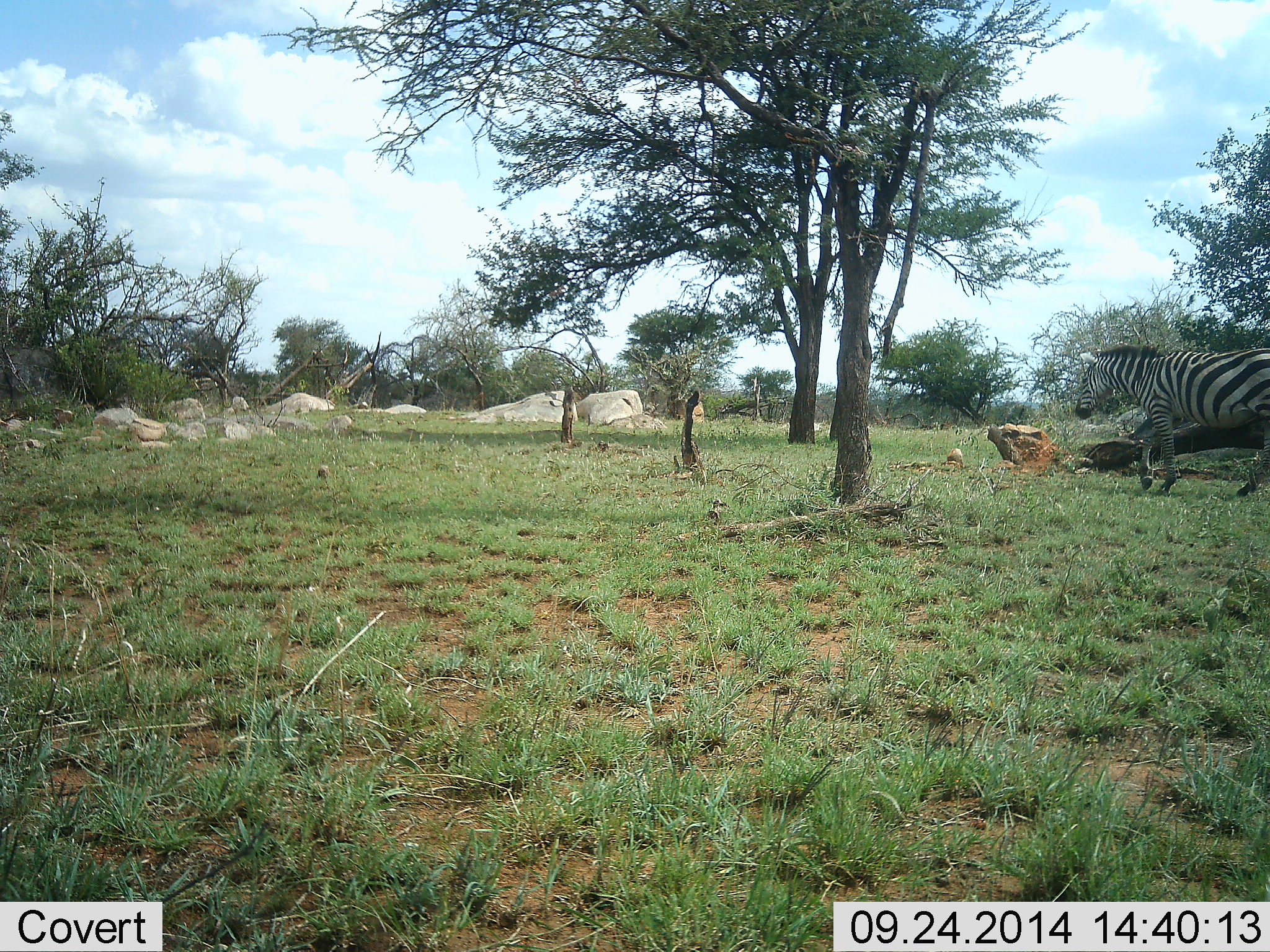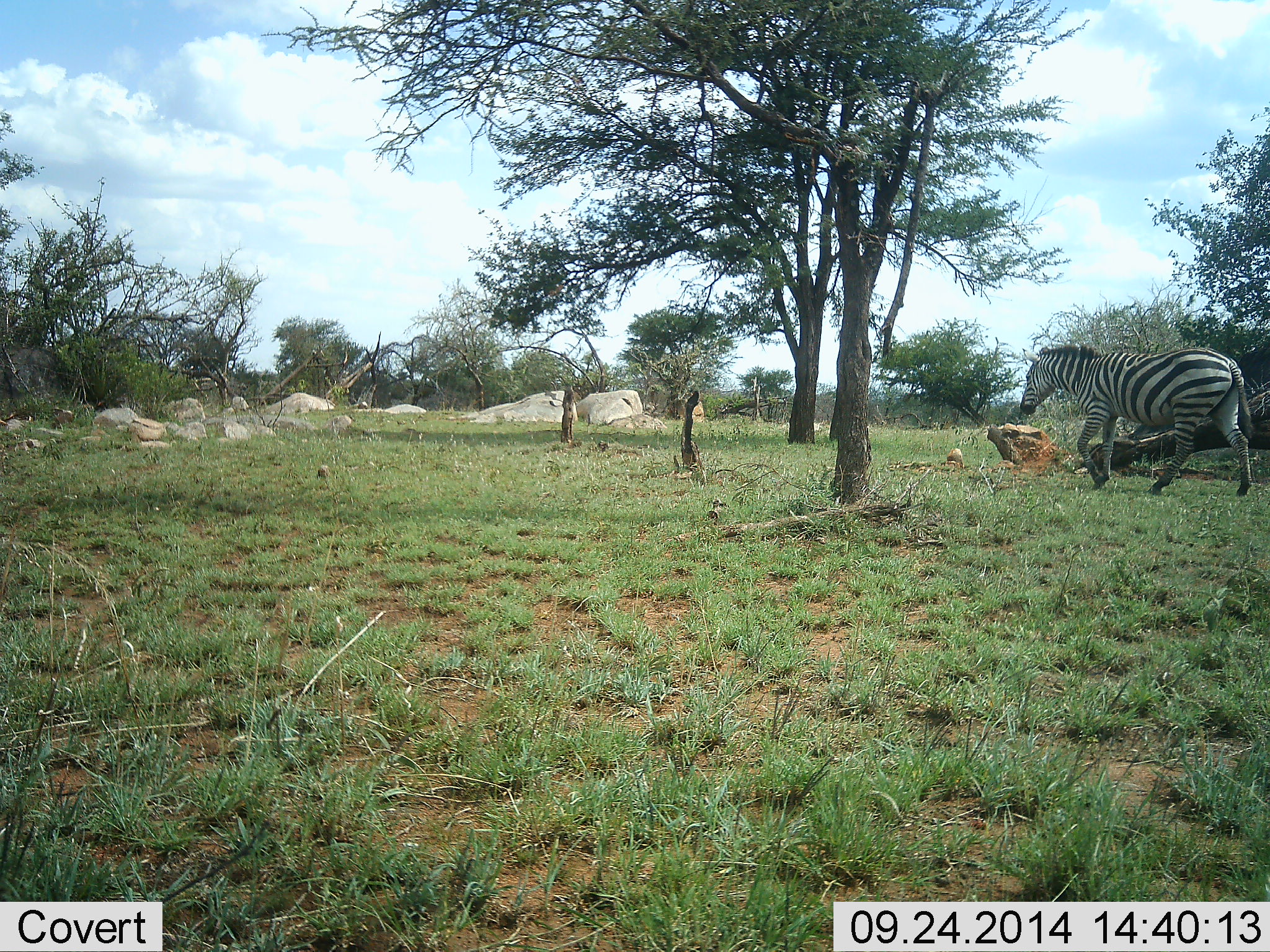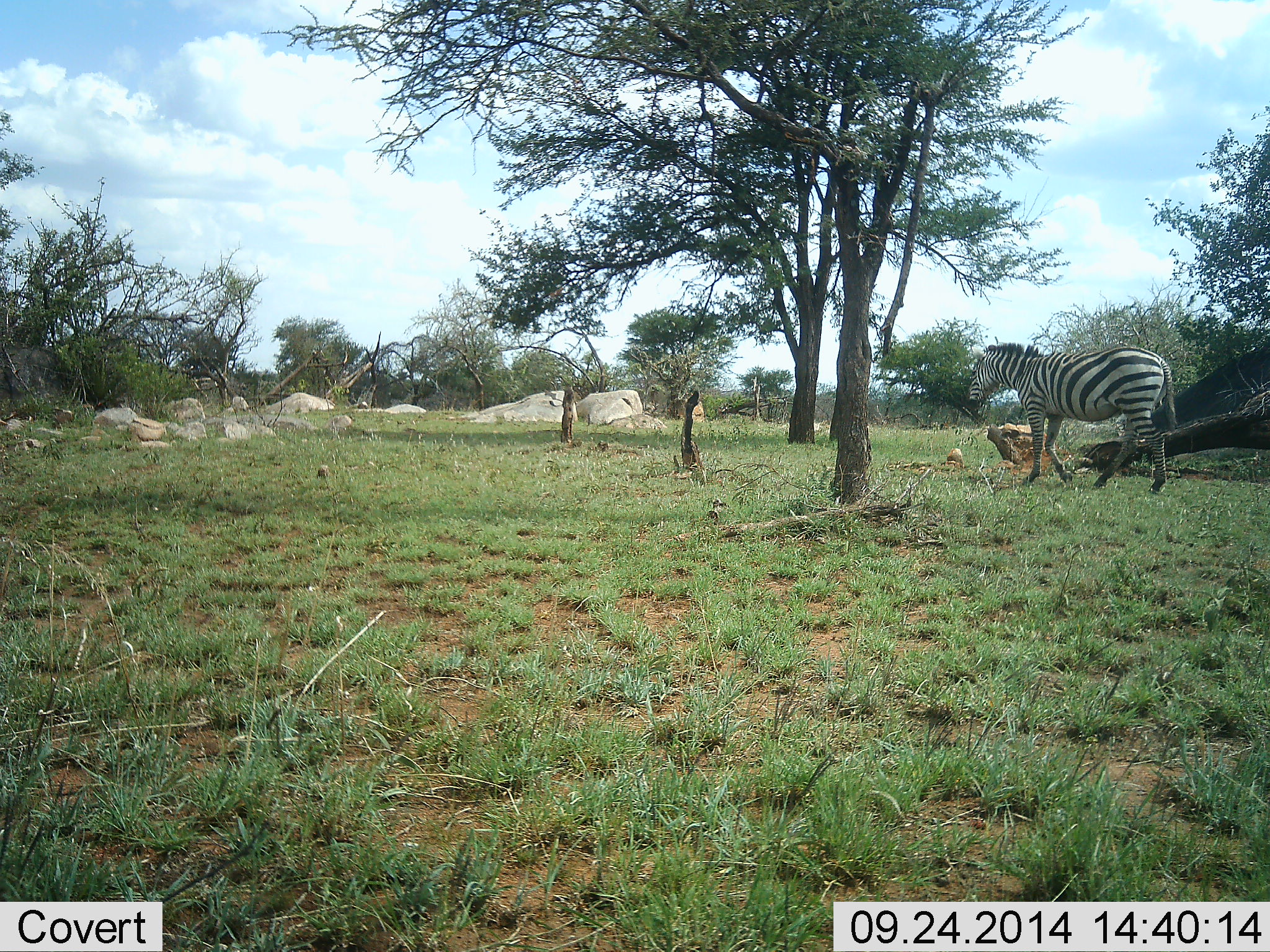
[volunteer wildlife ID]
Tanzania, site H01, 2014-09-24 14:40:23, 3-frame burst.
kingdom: Animalia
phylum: Chordata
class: Mammalia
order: Perissodactyla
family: Equidae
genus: Equus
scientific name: Equus quagga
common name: plains zebra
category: zebra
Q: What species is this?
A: Zebra (plains zebra) (Equus quagga).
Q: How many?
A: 1.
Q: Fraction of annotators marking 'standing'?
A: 0%.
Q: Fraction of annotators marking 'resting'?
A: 0%.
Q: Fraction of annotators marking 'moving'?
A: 100%.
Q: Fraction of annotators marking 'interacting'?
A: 0%.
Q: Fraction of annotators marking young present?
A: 0%.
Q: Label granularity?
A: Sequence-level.